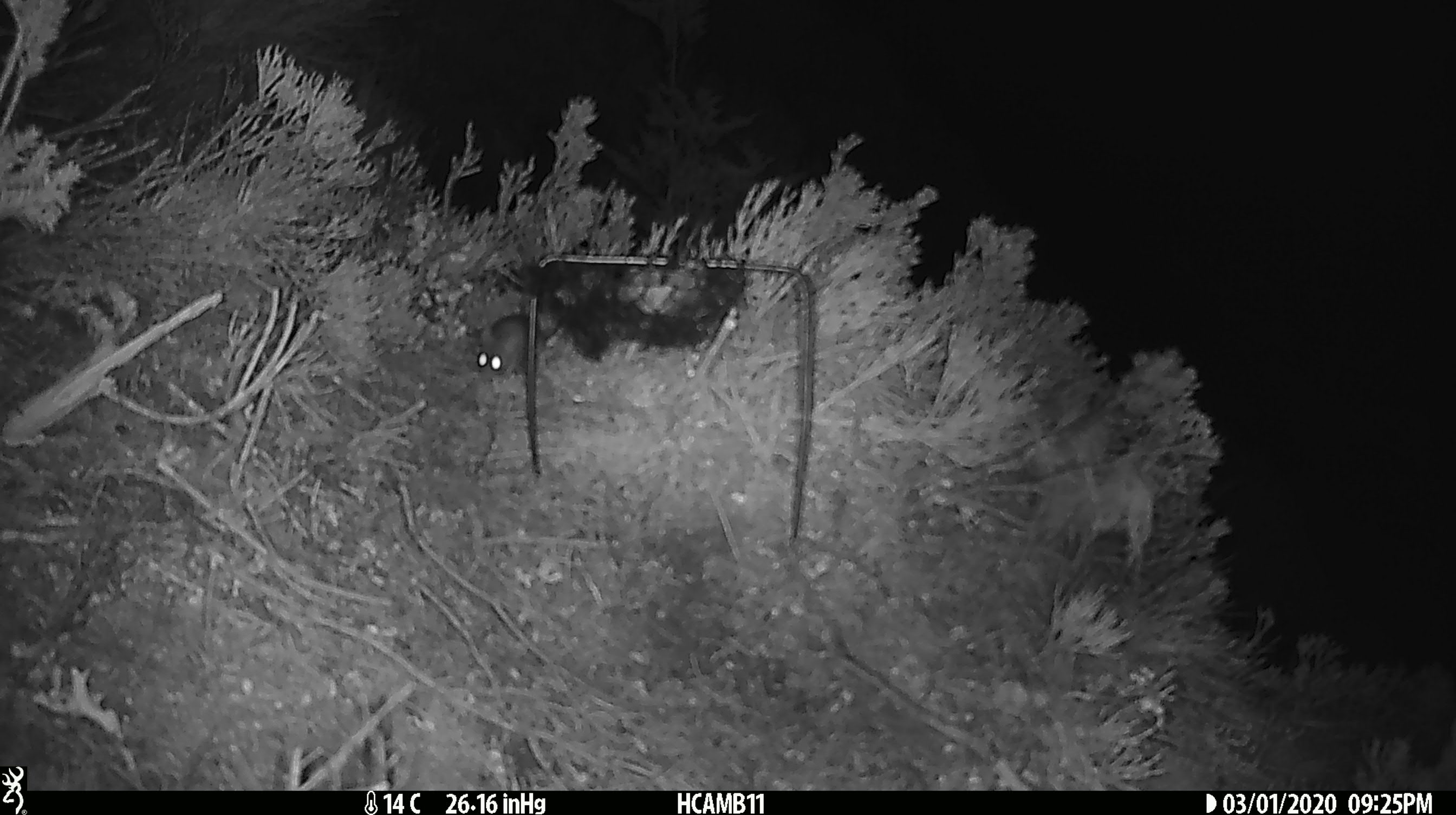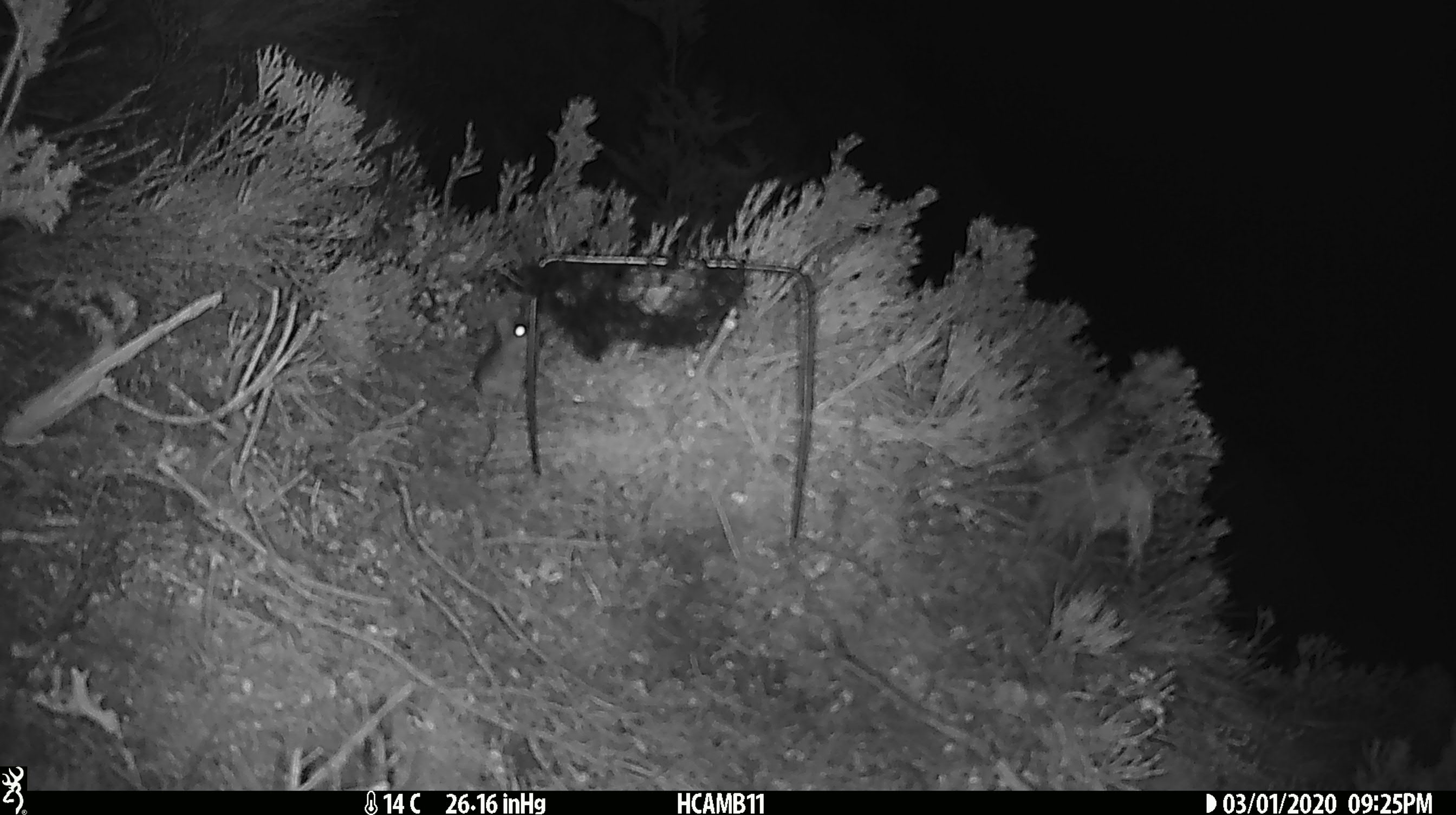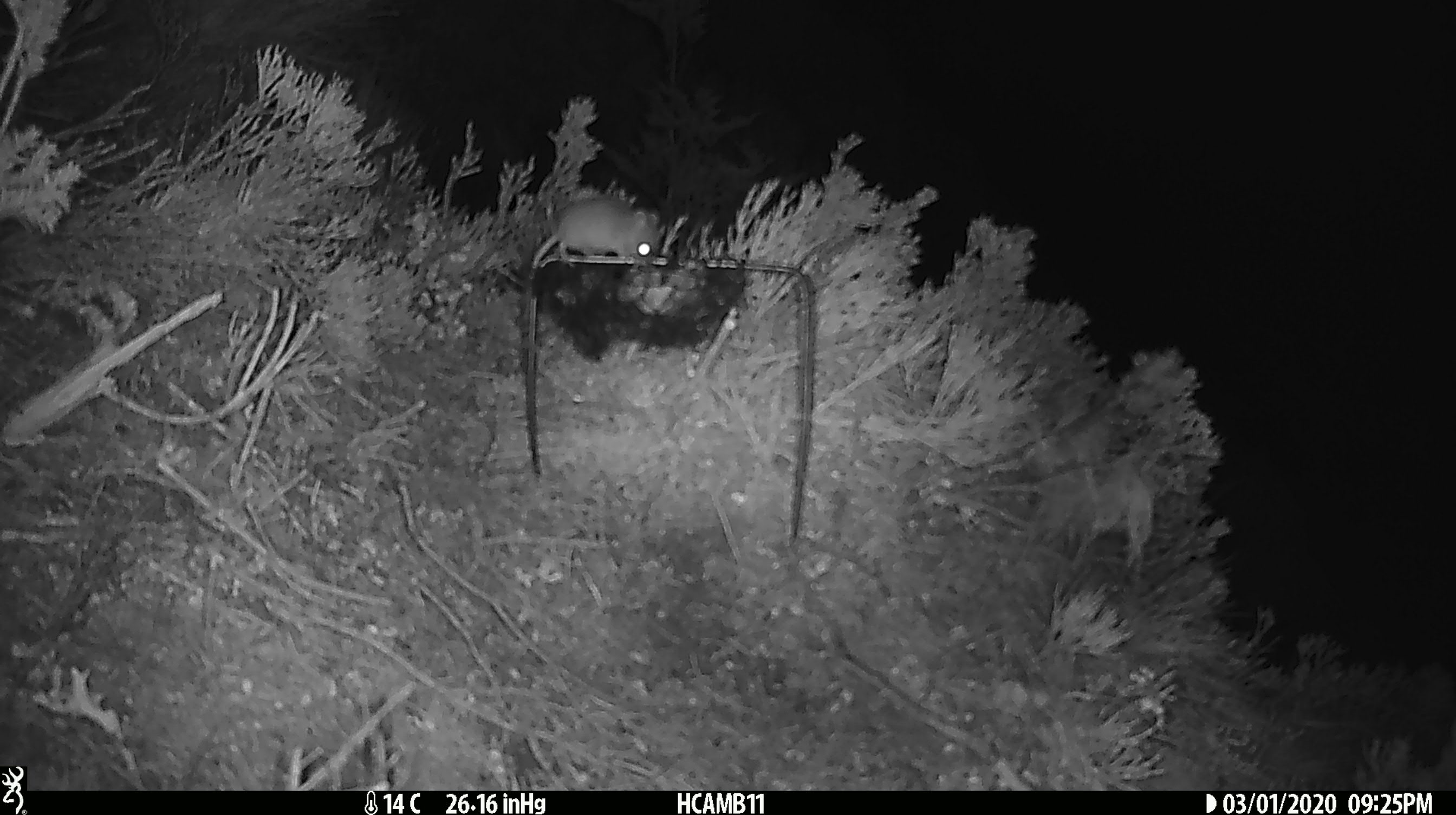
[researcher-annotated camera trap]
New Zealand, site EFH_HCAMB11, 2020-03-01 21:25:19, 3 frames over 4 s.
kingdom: Animalia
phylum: Chordata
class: Mammalia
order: Rodentia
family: Muridae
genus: Mus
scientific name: Mus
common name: mouse